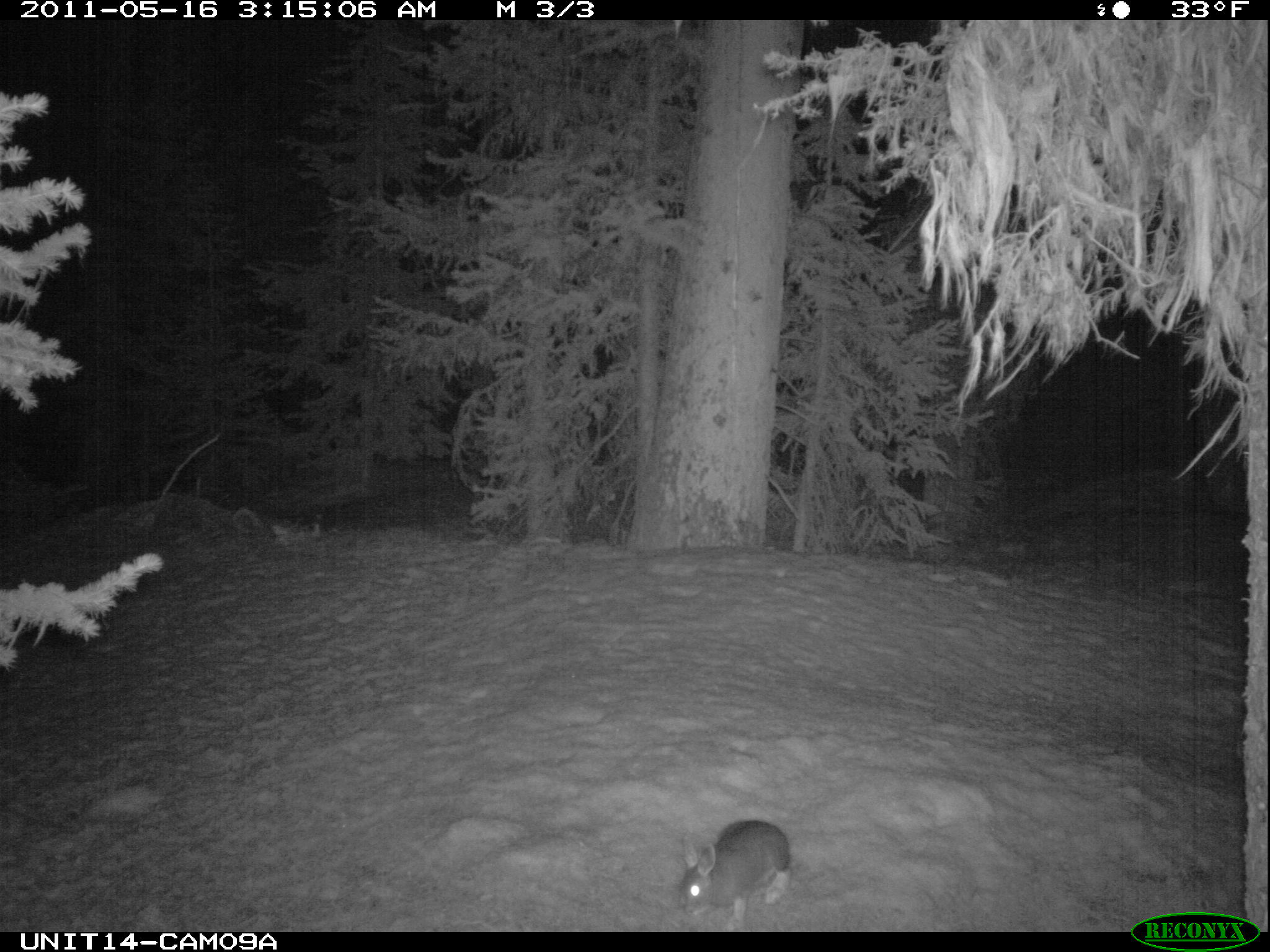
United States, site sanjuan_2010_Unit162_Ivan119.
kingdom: Animalia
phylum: Chordata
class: Mammalia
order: Lagomorpha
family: Leporidae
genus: Lepus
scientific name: Lepus americanus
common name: snowshoe hare